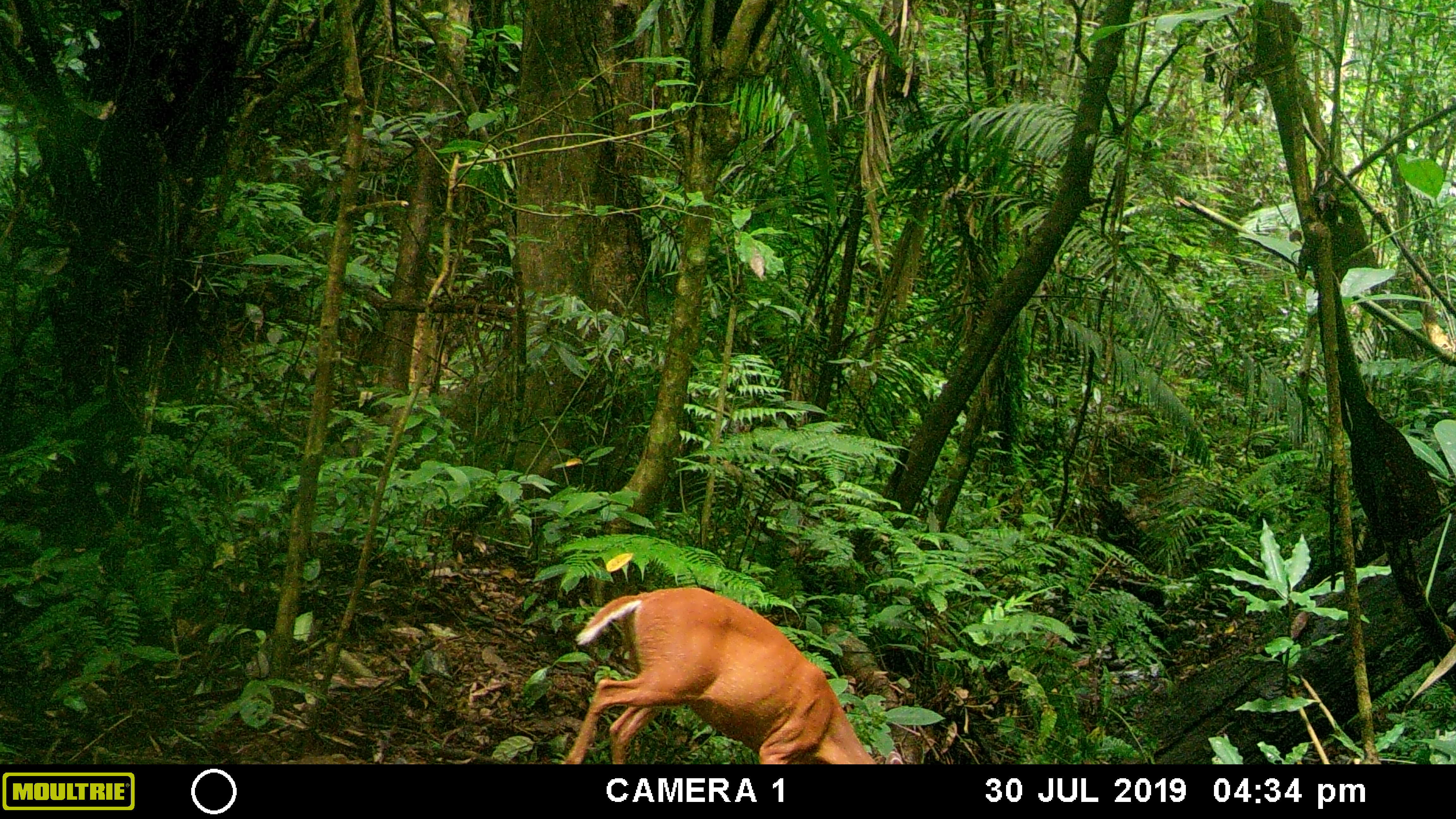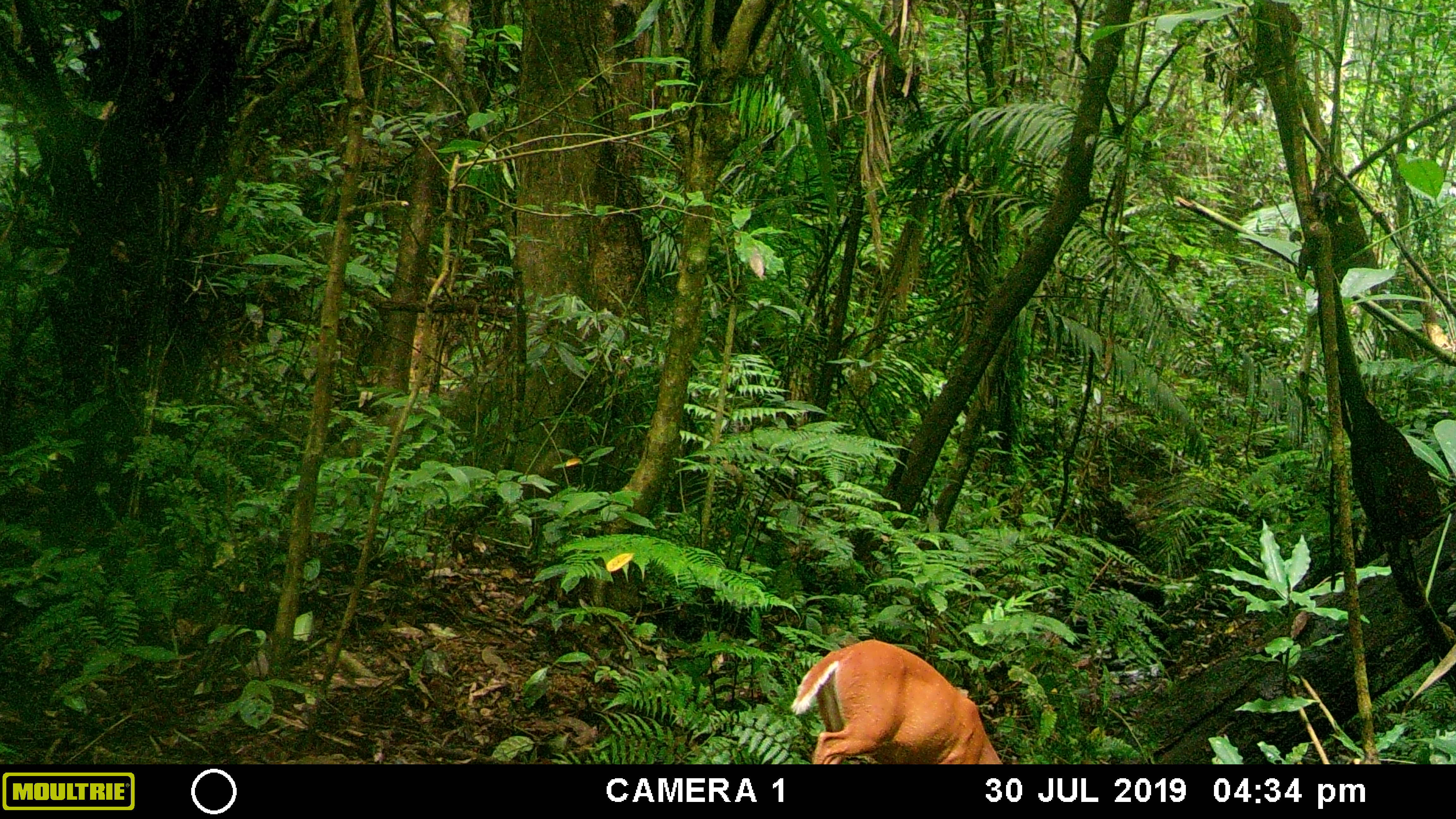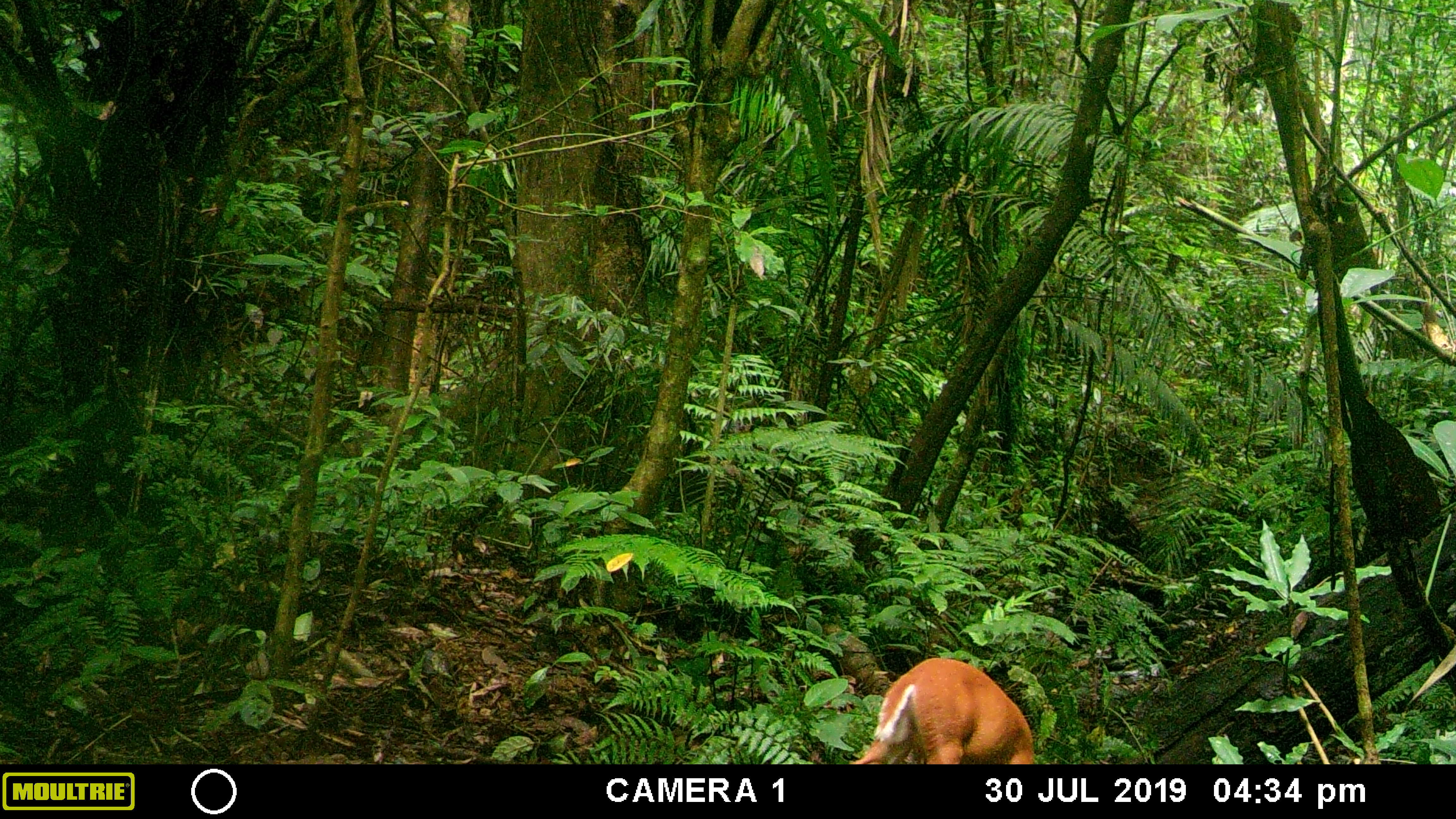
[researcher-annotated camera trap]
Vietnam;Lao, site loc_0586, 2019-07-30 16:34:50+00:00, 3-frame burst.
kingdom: Animalia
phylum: Chordata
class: Mammalia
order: Artiodactyla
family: Cervidae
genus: Muntiacus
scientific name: Muntiacus muntjak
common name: red muntjac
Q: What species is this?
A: Red muntjac (Muntiacus muntjak).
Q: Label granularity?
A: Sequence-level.